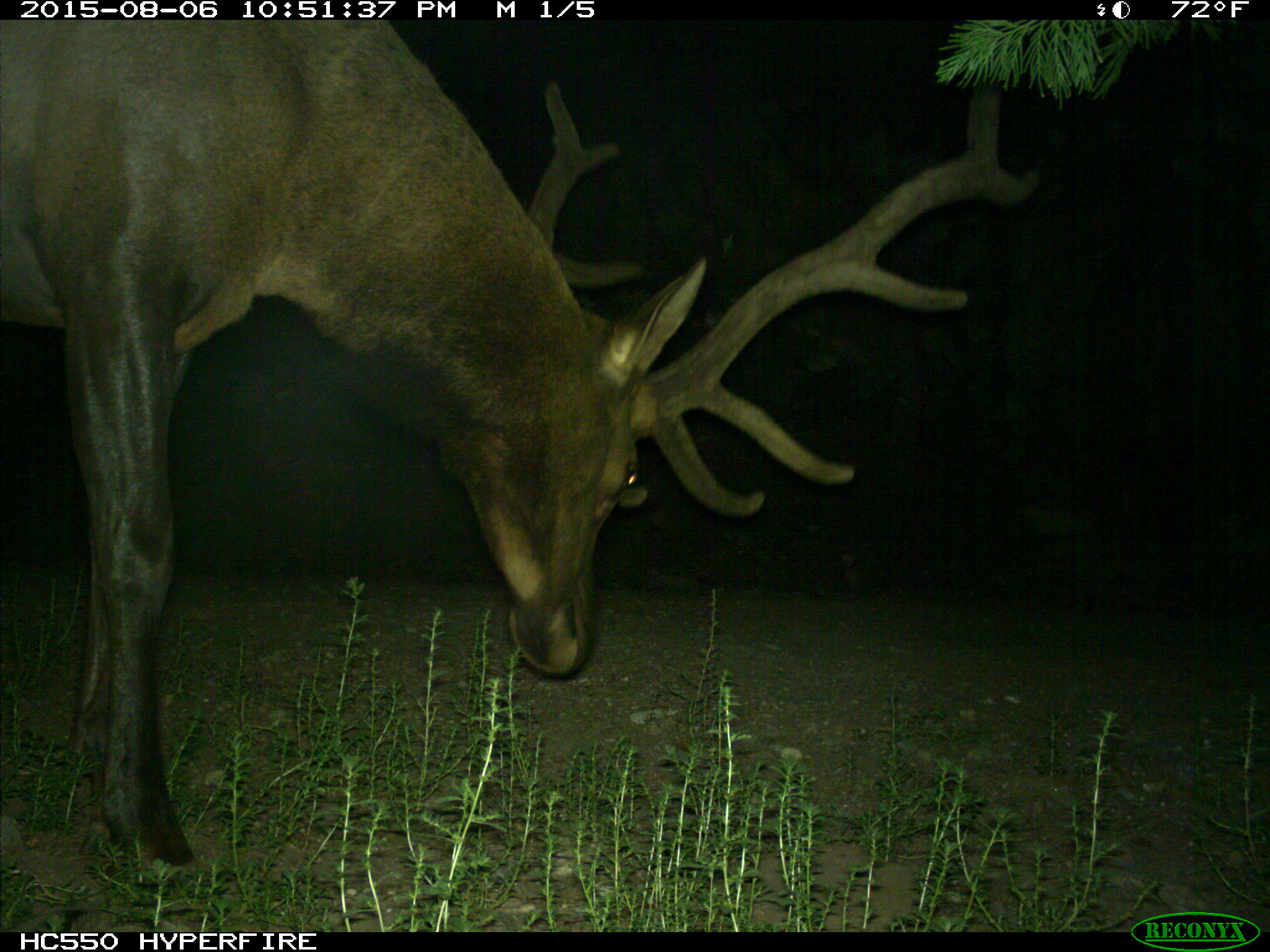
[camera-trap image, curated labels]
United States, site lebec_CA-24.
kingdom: Animalia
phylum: Chordata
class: Mammalia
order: Artiodactyla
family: Cervidae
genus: Cervus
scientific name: Cervus canadensis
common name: elk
Cervus canadensis (elk).